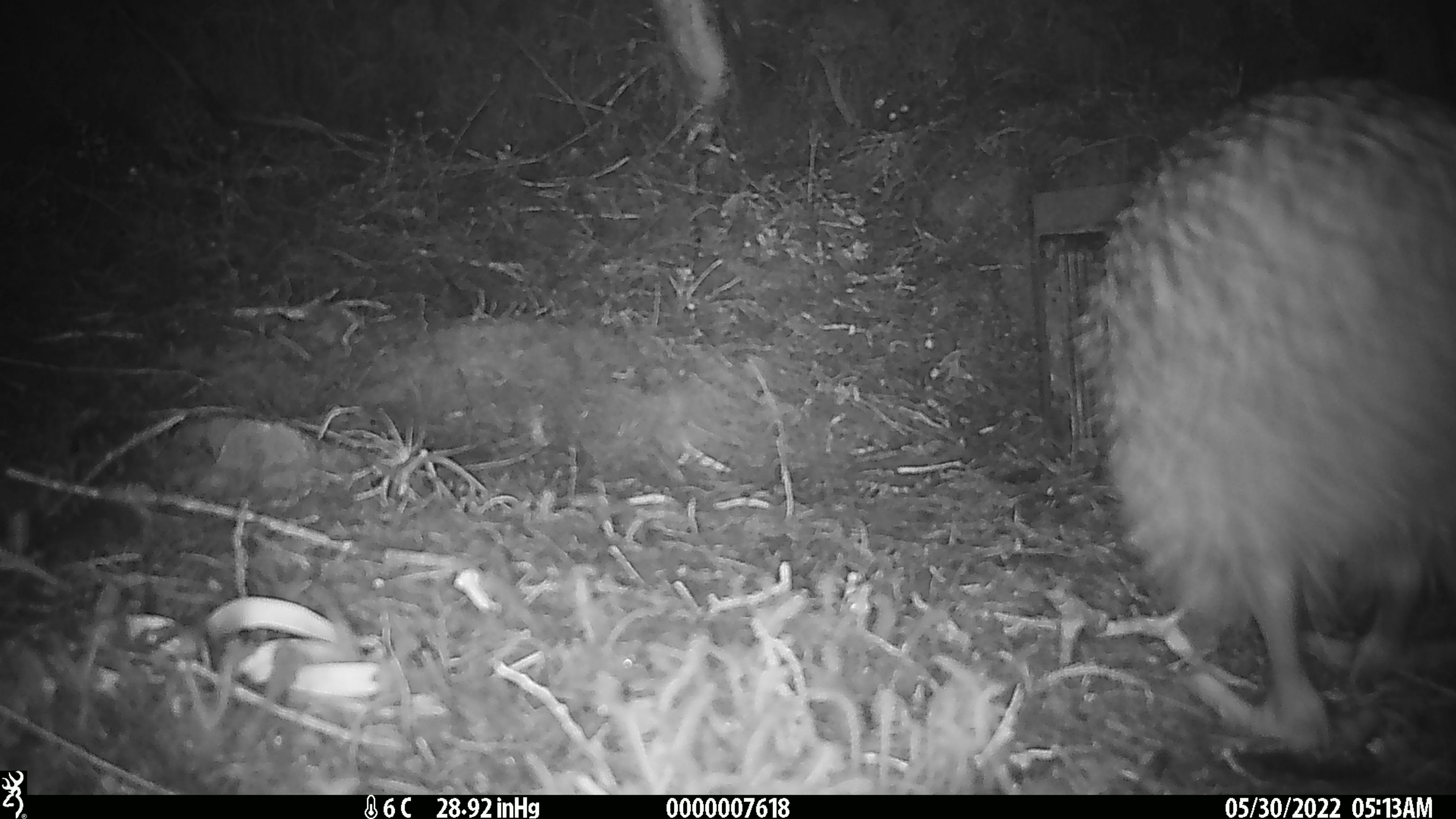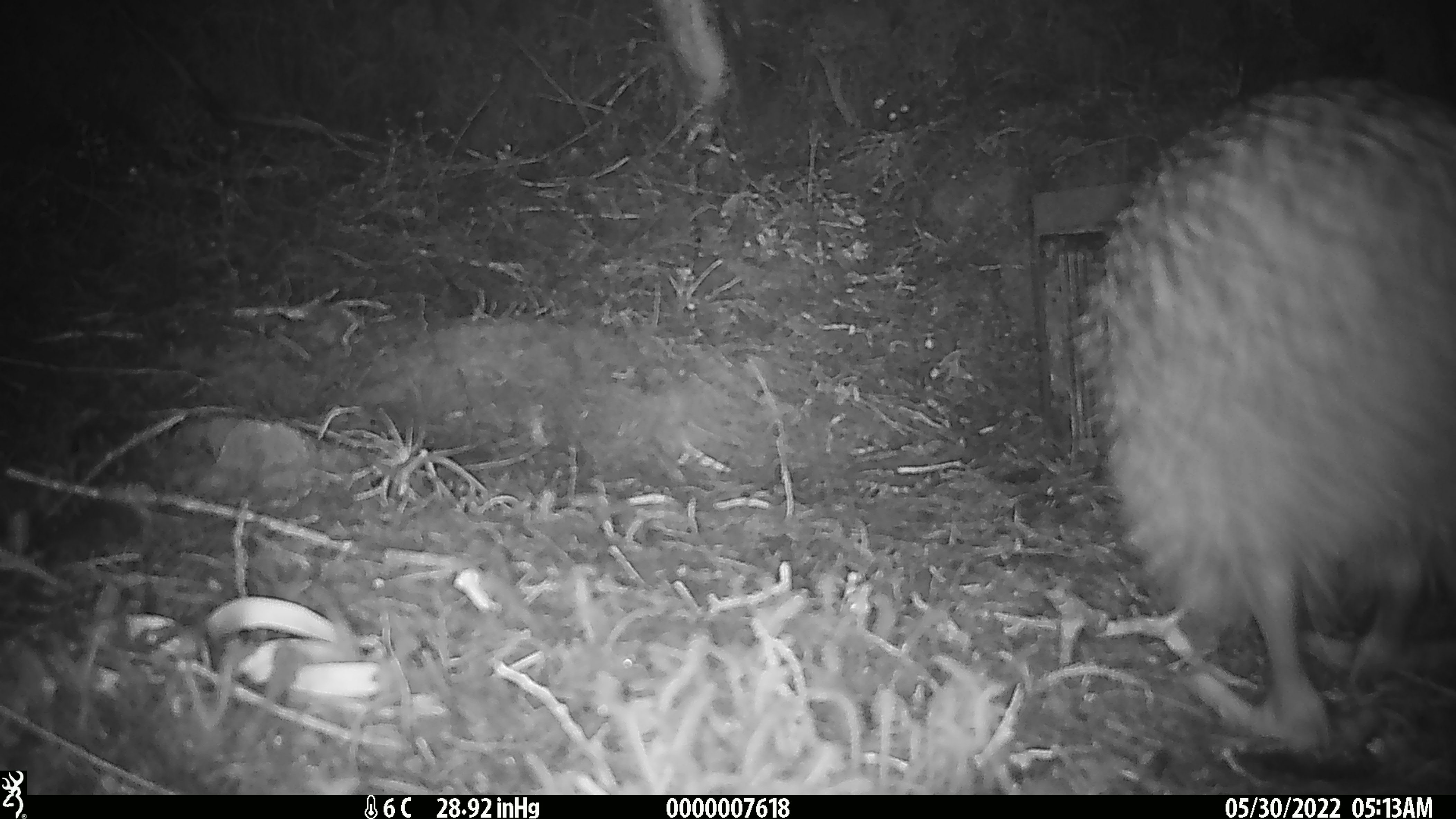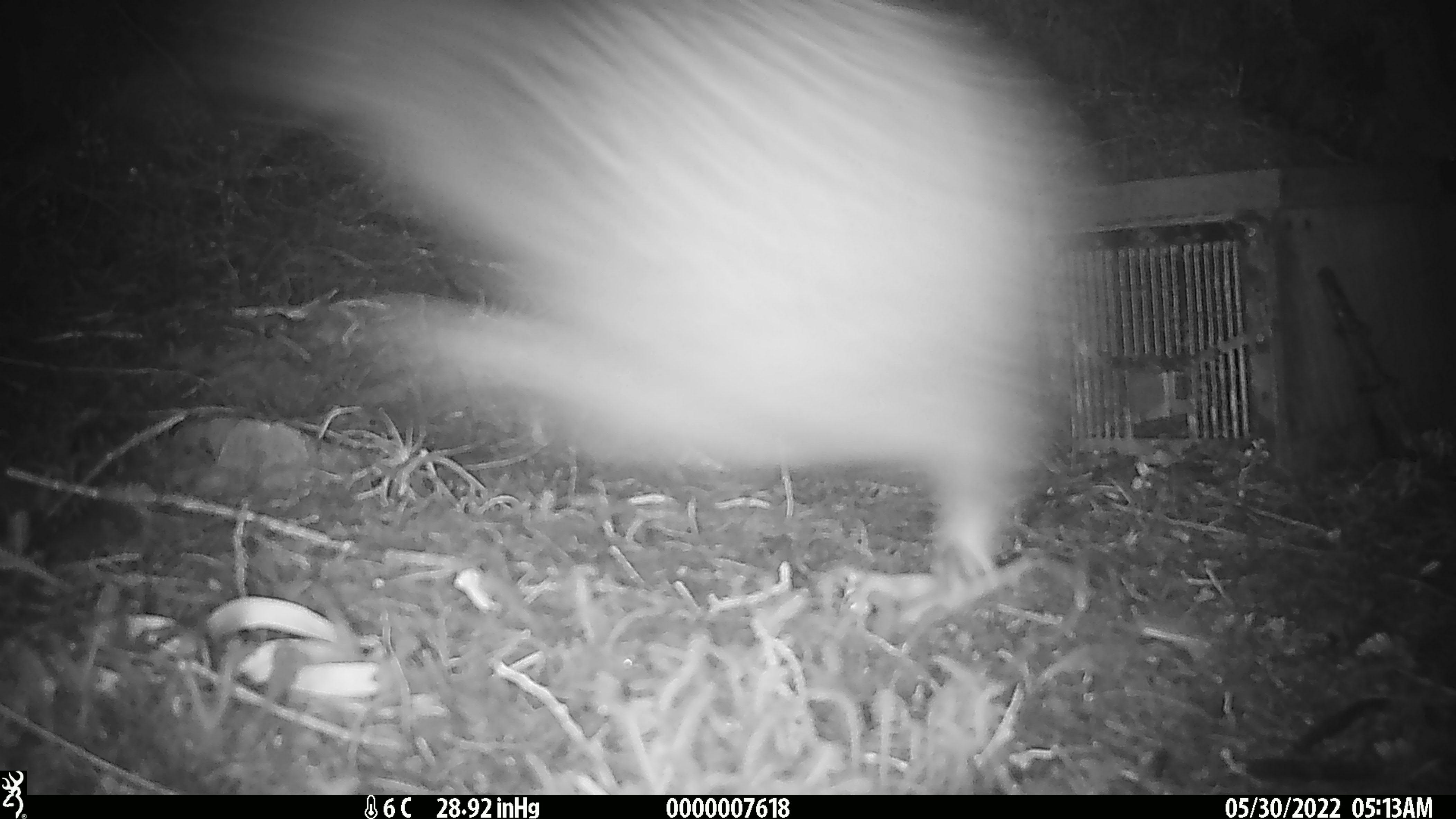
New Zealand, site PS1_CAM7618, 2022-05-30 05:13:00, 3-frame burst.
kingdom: Animalia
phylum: Chordata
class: Aves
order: Apterygiformes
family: Apterygidae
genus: Apteryx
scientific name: Apteryx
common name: kiwi